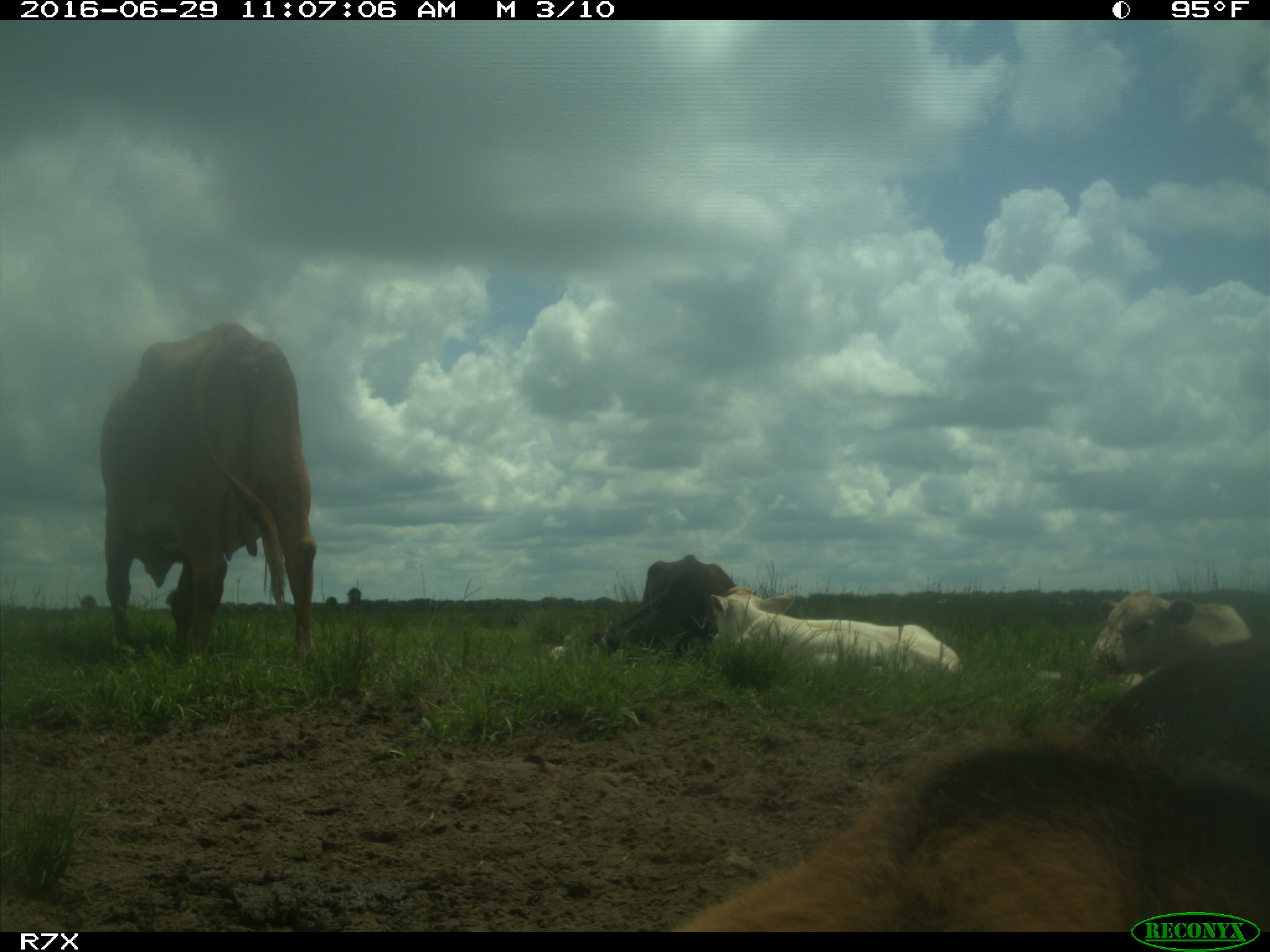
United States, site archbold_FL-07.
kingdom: Animalia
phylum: Chordata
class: Mammalia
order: Artiodactyla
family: Bovidae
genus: Bos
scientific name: Bos taurus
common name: domestic cow